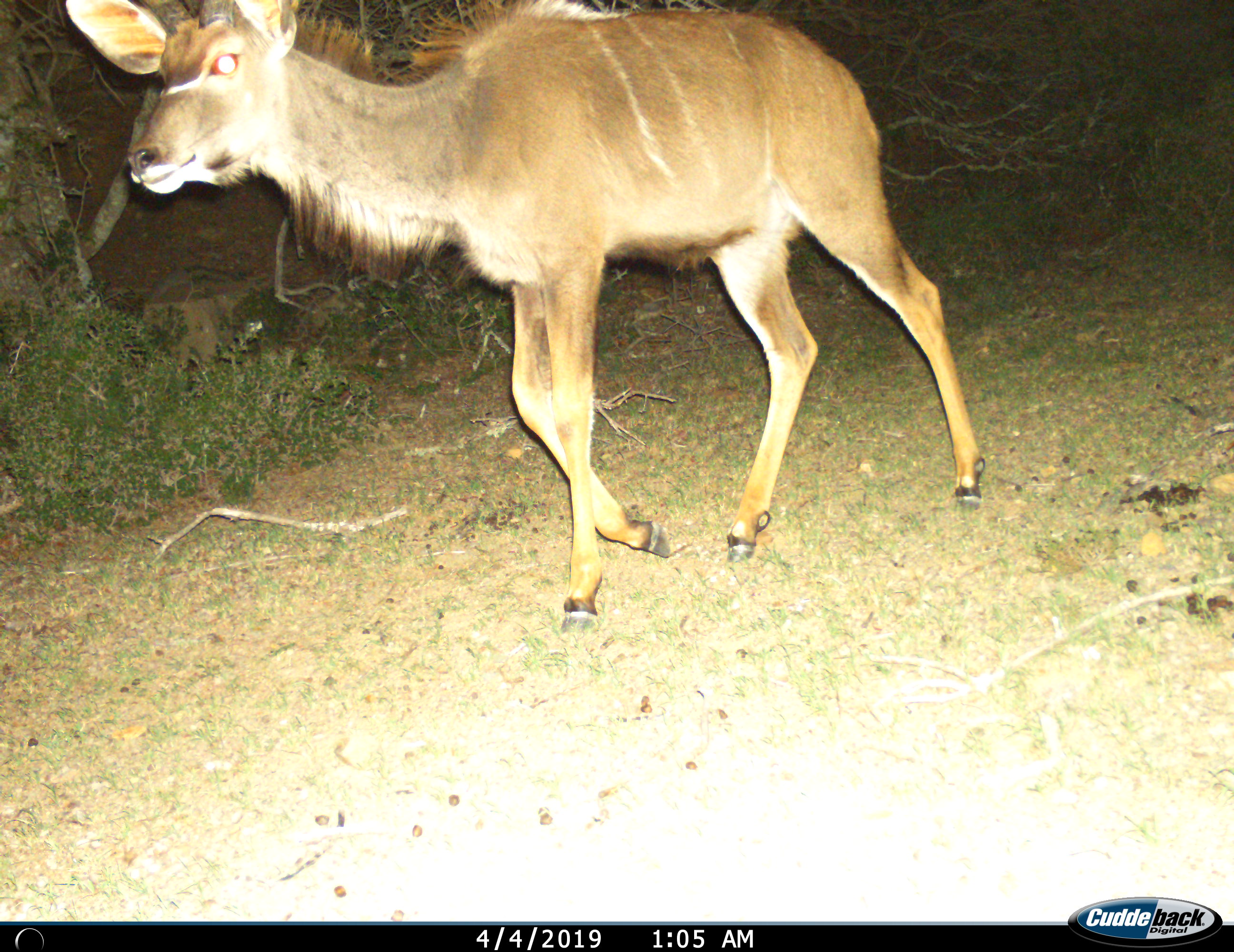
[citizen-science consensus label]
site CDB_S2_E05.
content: unidentified animal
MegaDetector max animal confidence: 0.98